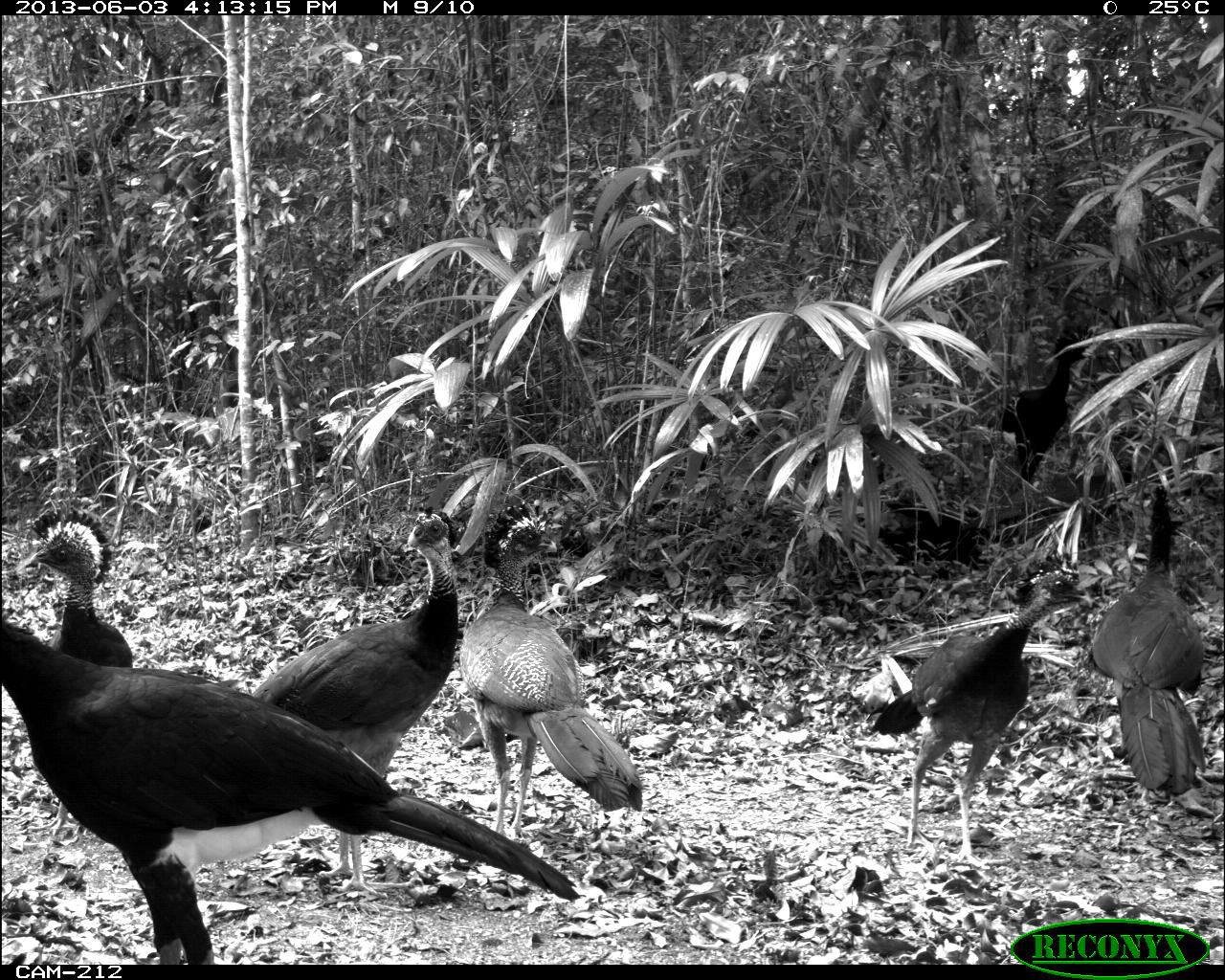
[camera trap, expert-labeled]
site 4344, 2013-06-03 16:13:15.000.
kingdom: Animalia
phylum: Chordata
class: Aves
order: Galliformes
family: Cracidae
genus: Crax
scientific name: Crax rubra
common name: great curassow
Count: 6.